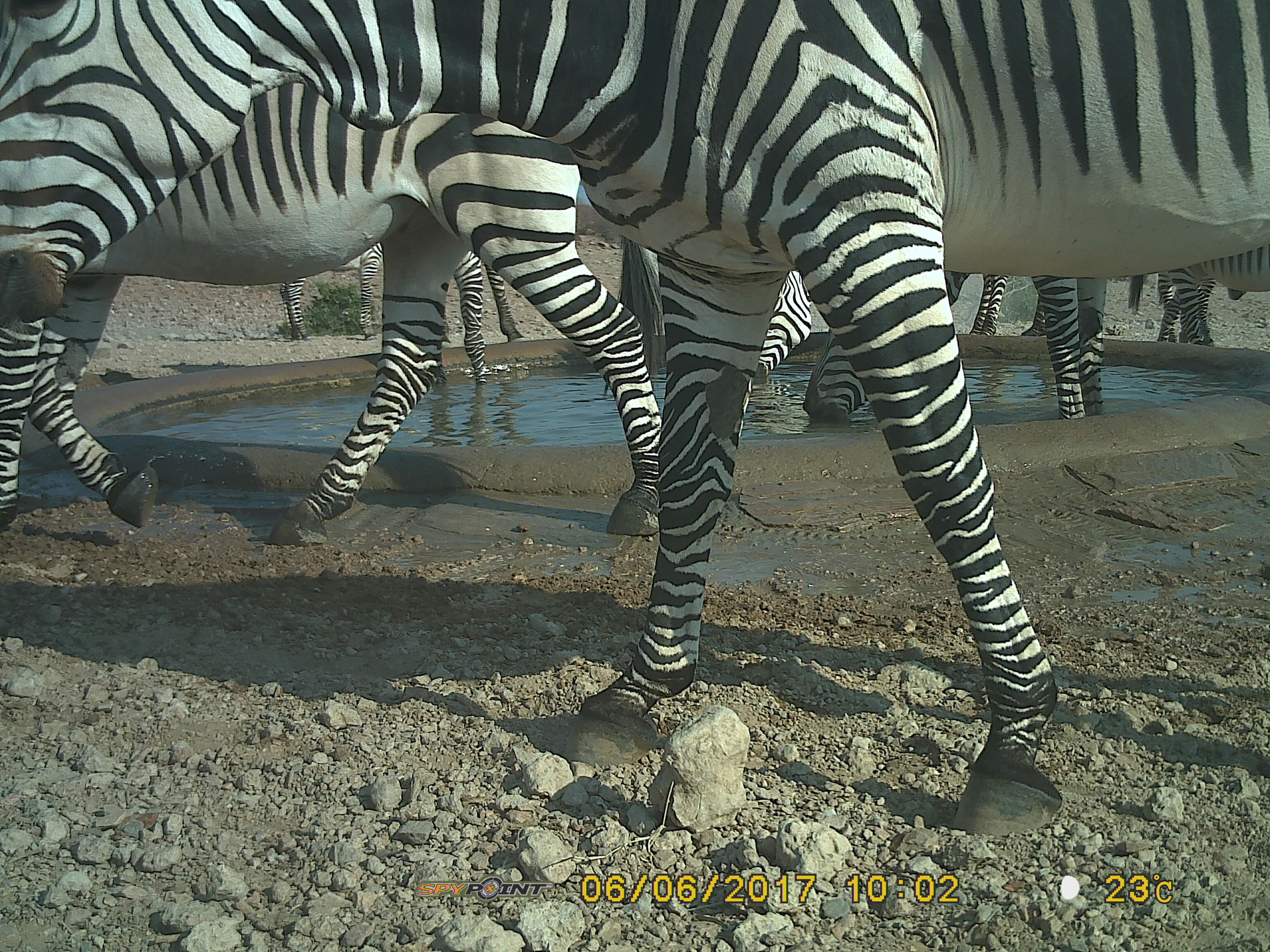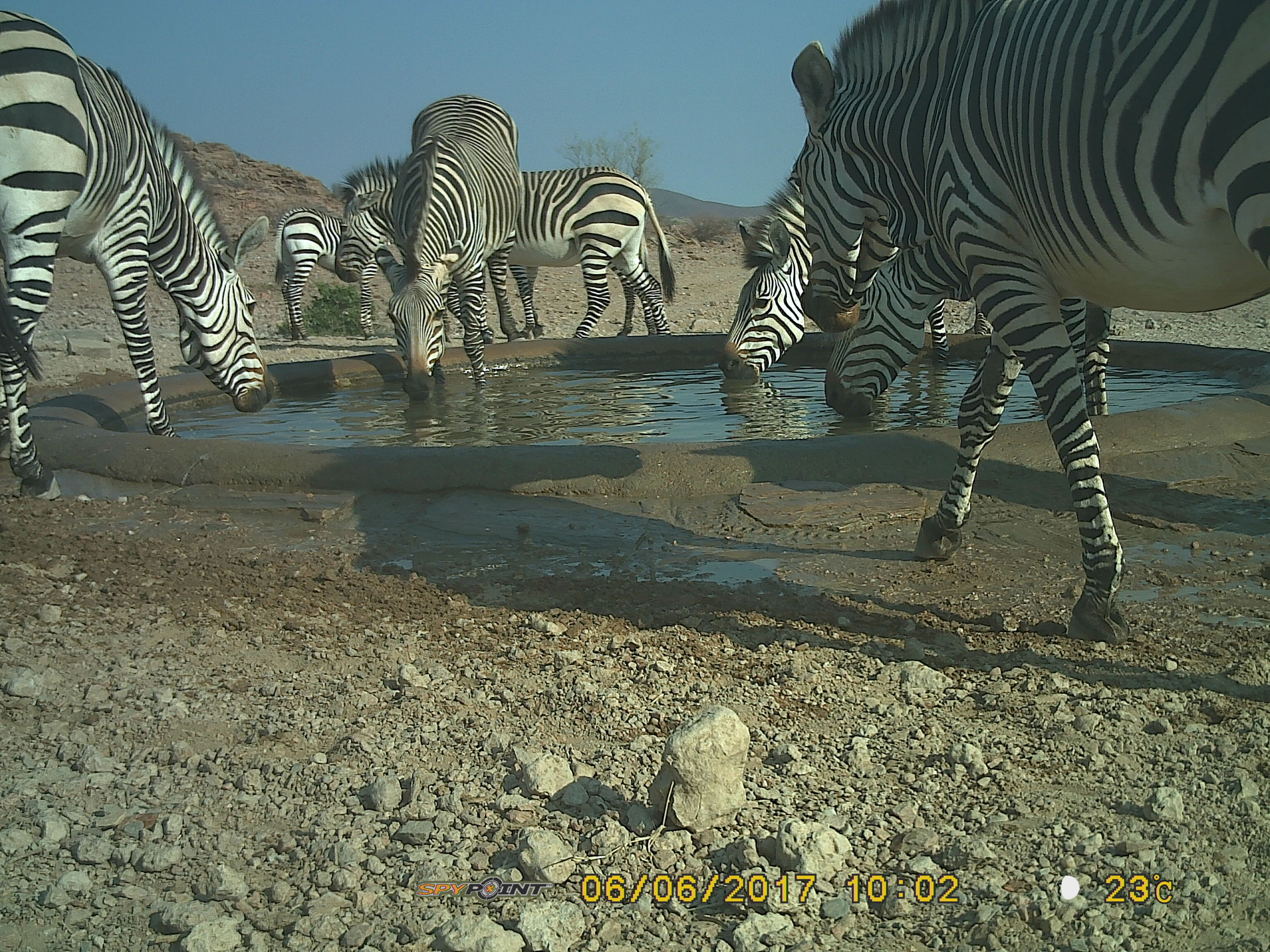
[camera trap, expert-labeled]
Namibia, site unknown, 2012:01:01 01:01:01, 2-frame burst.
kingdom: Animalia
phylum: Chordata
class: Mammalia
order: Perissodactyla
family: Equidae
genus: Equus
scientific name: Equus zebra hartmannae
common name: hartmann's mountain zebra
Equus zebra hartmannae (hartmann's mountain zebra).